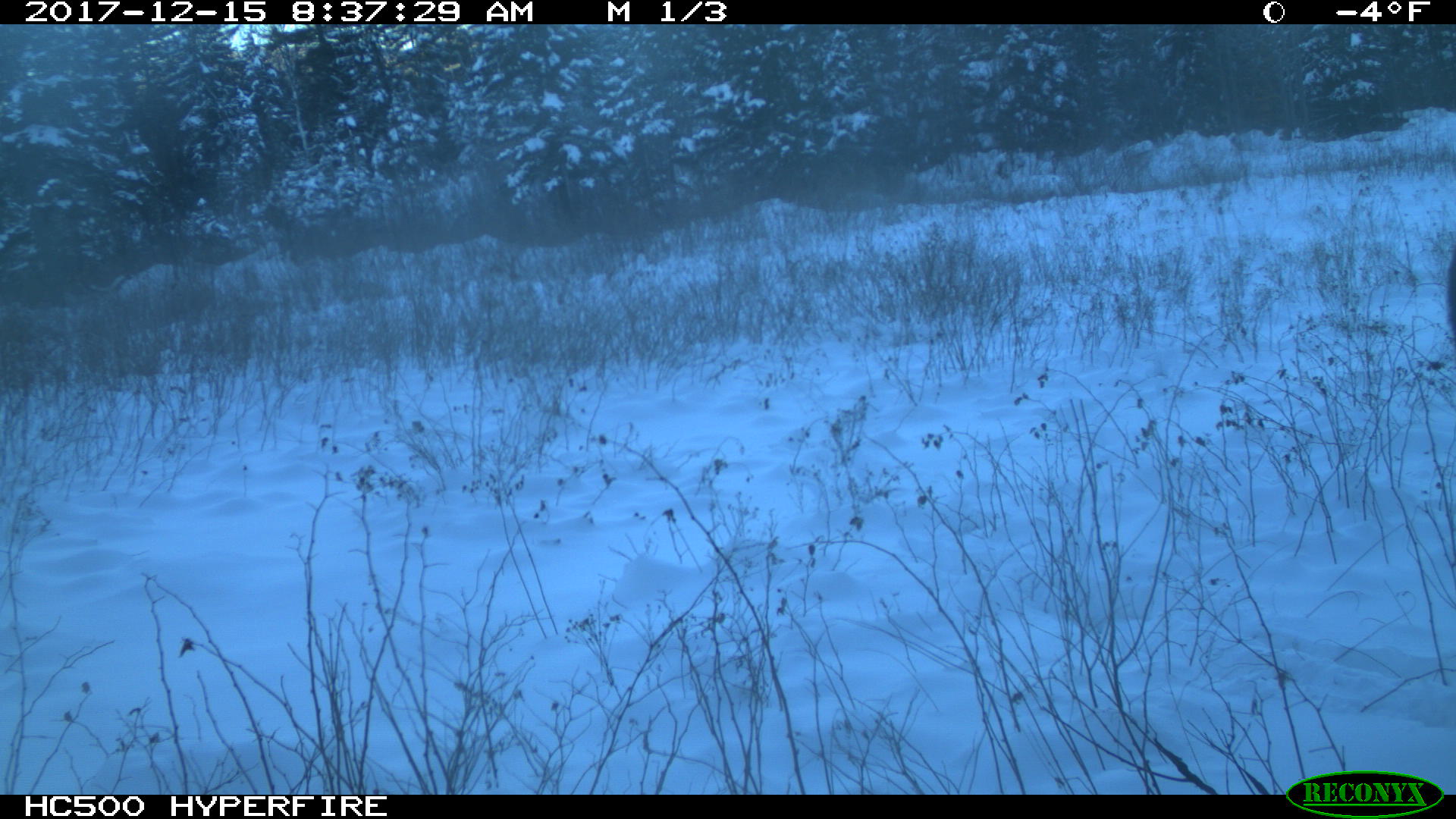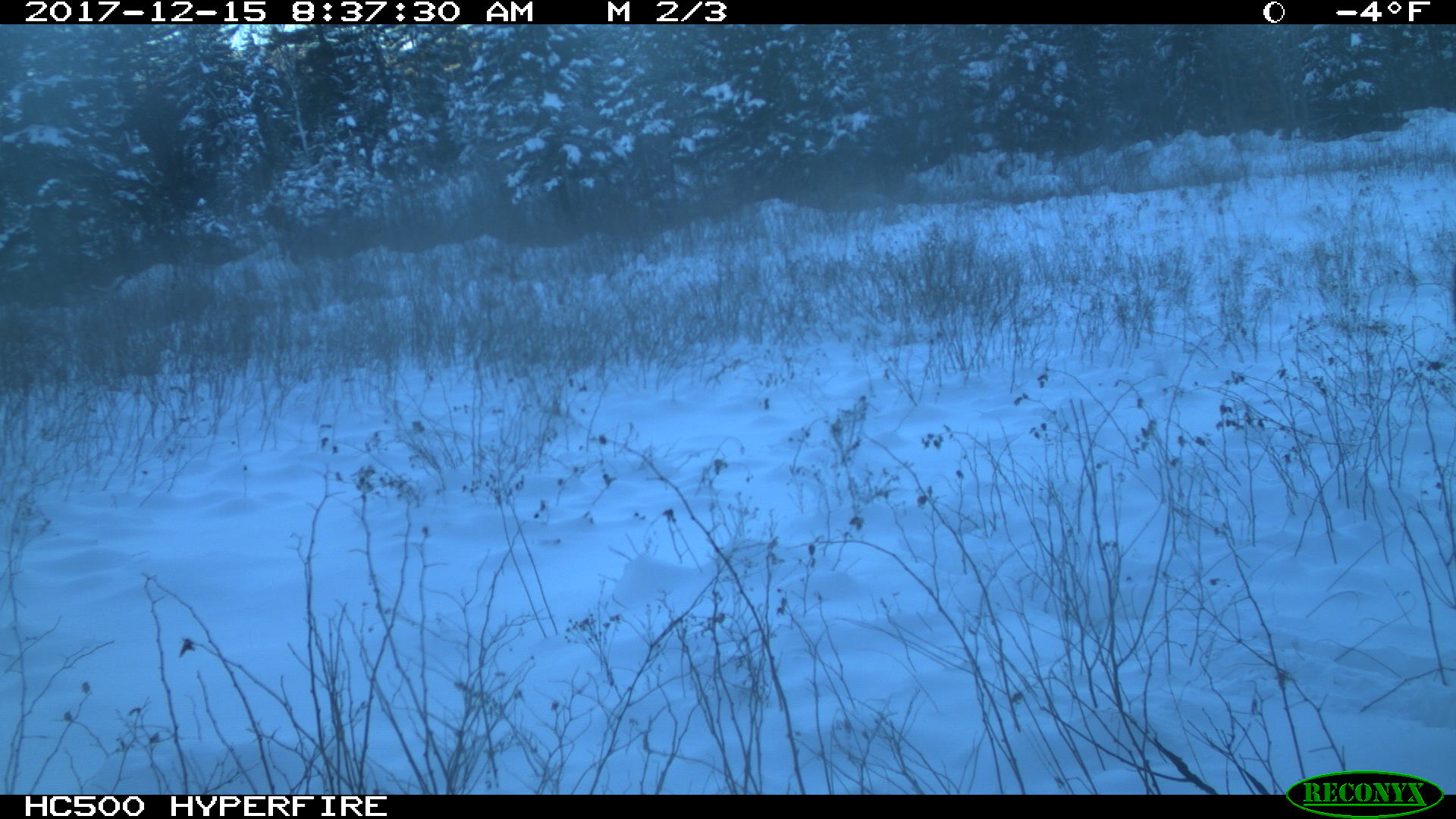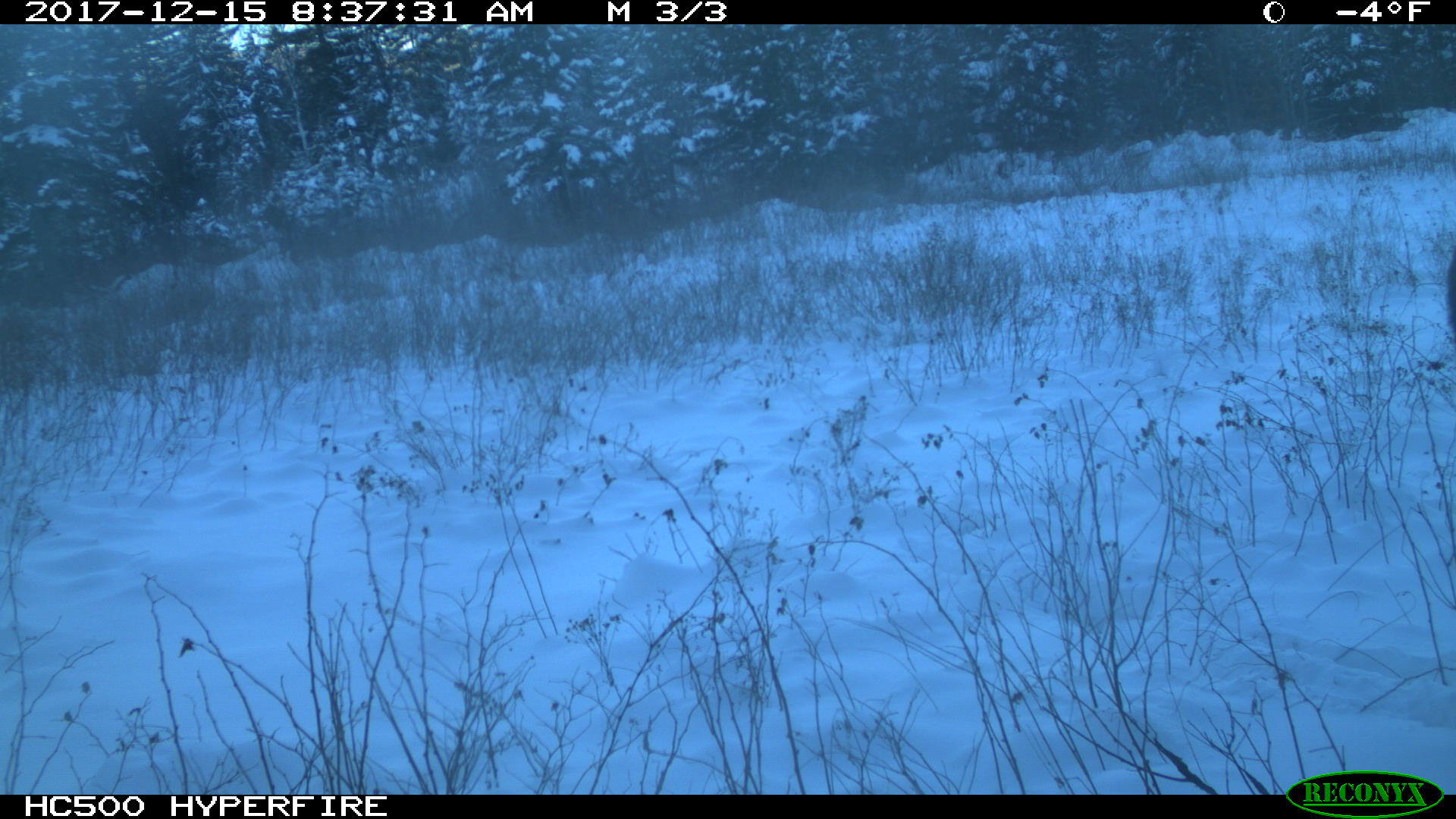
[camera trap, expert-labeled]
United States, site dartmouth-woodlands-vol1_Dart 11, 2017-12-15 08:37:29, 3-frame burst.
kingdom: Animalia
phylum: Chordata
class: Mammalia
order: Artiodactyla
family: Cervidae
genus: Alces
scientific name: Alces alces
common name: moose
Moose (Alces alces).